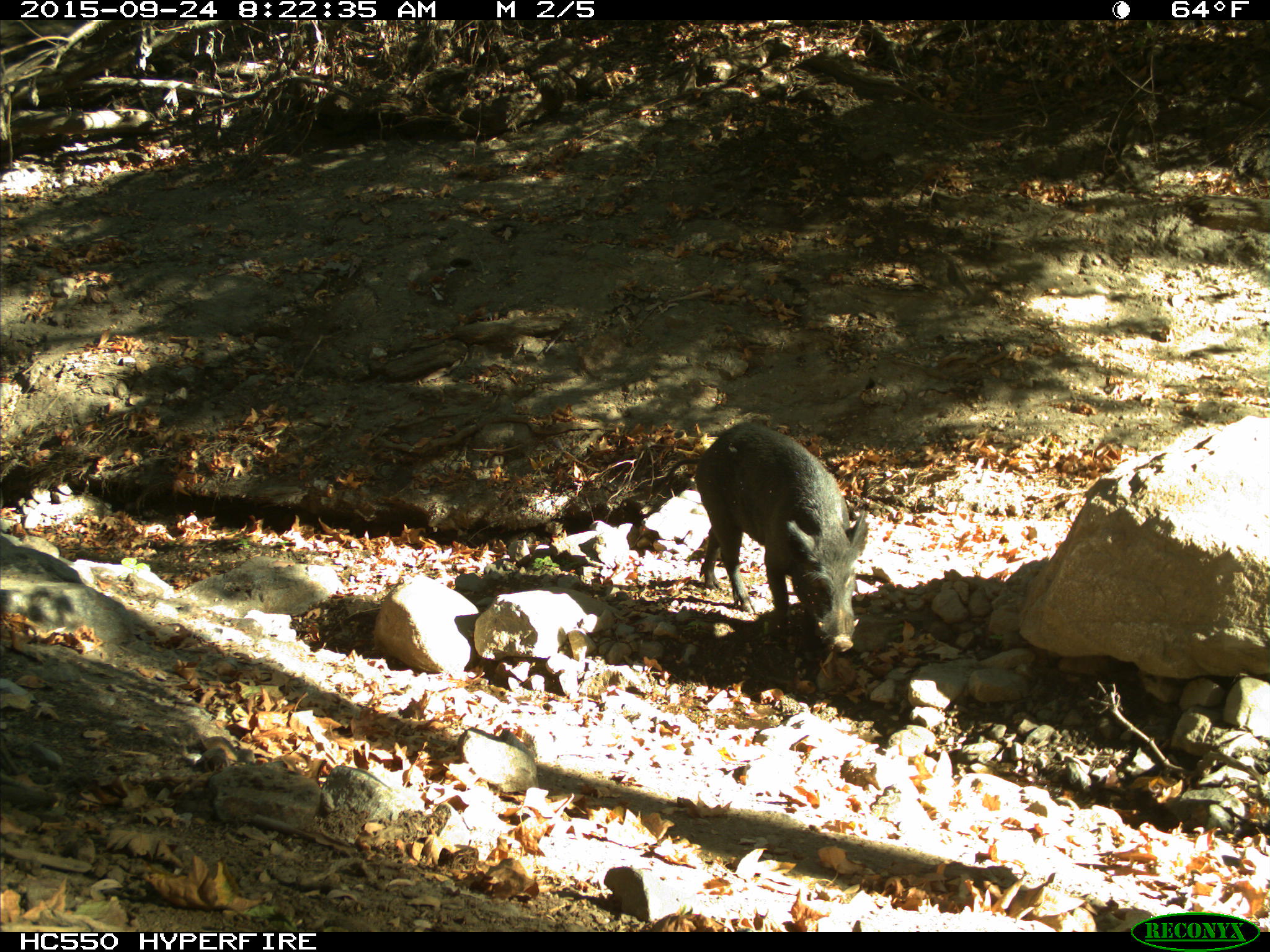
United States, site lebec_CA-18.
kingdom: Animalia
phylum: Chordata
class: Mammalia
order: Artiodactyla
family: Suidae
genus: Sus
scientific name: Sus scrofa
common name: wild boar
Sus scrofa (wild boar).